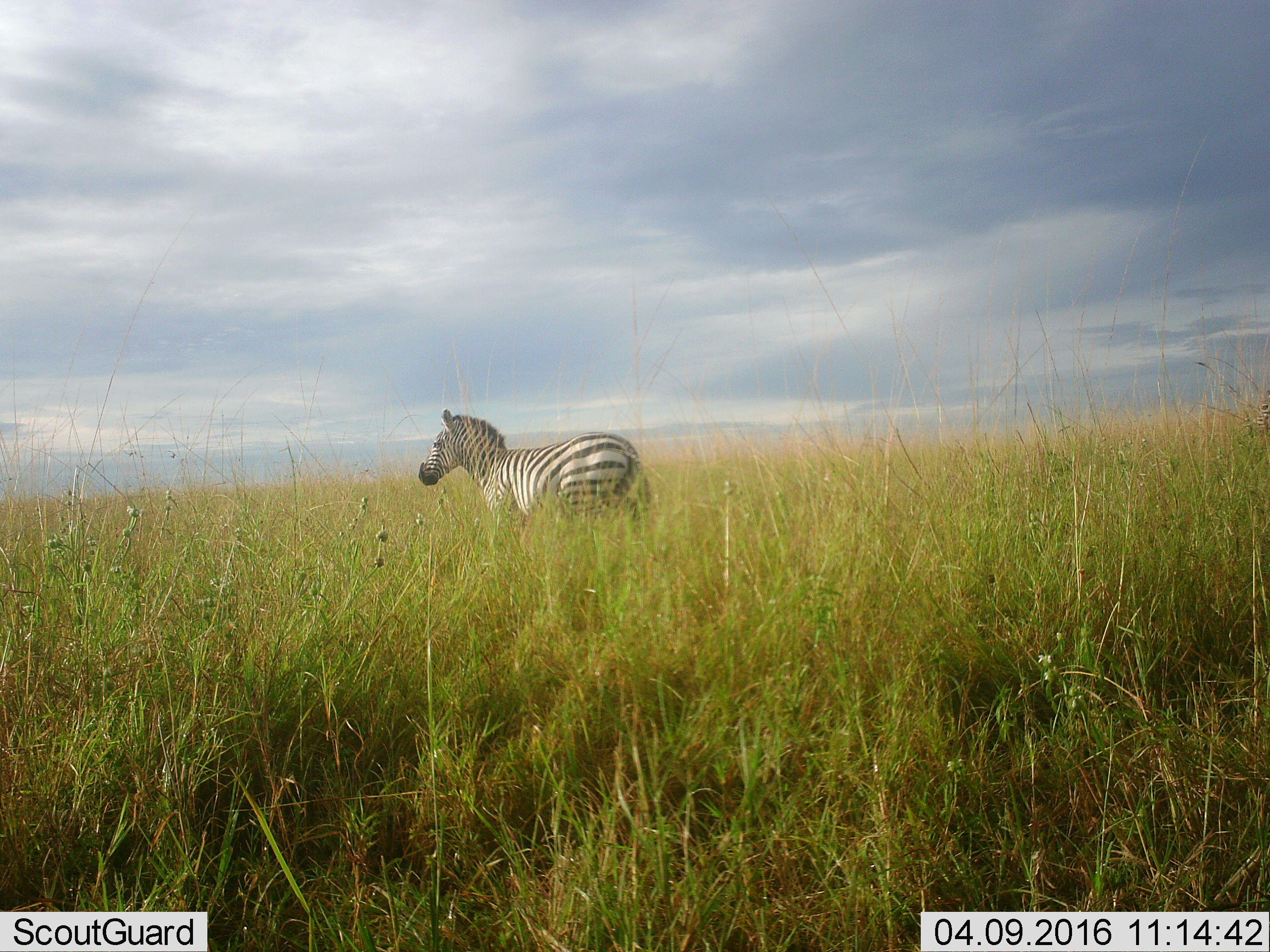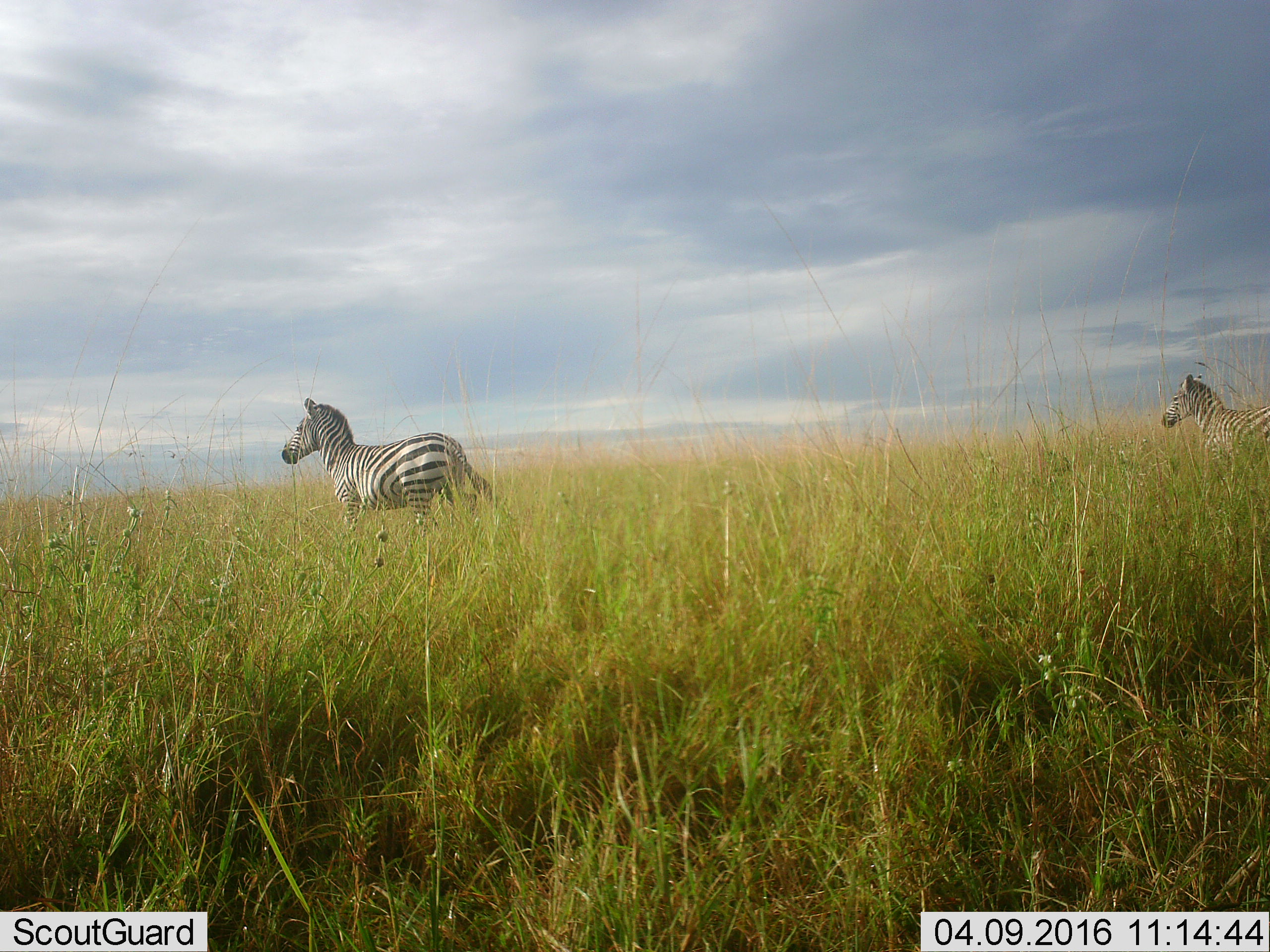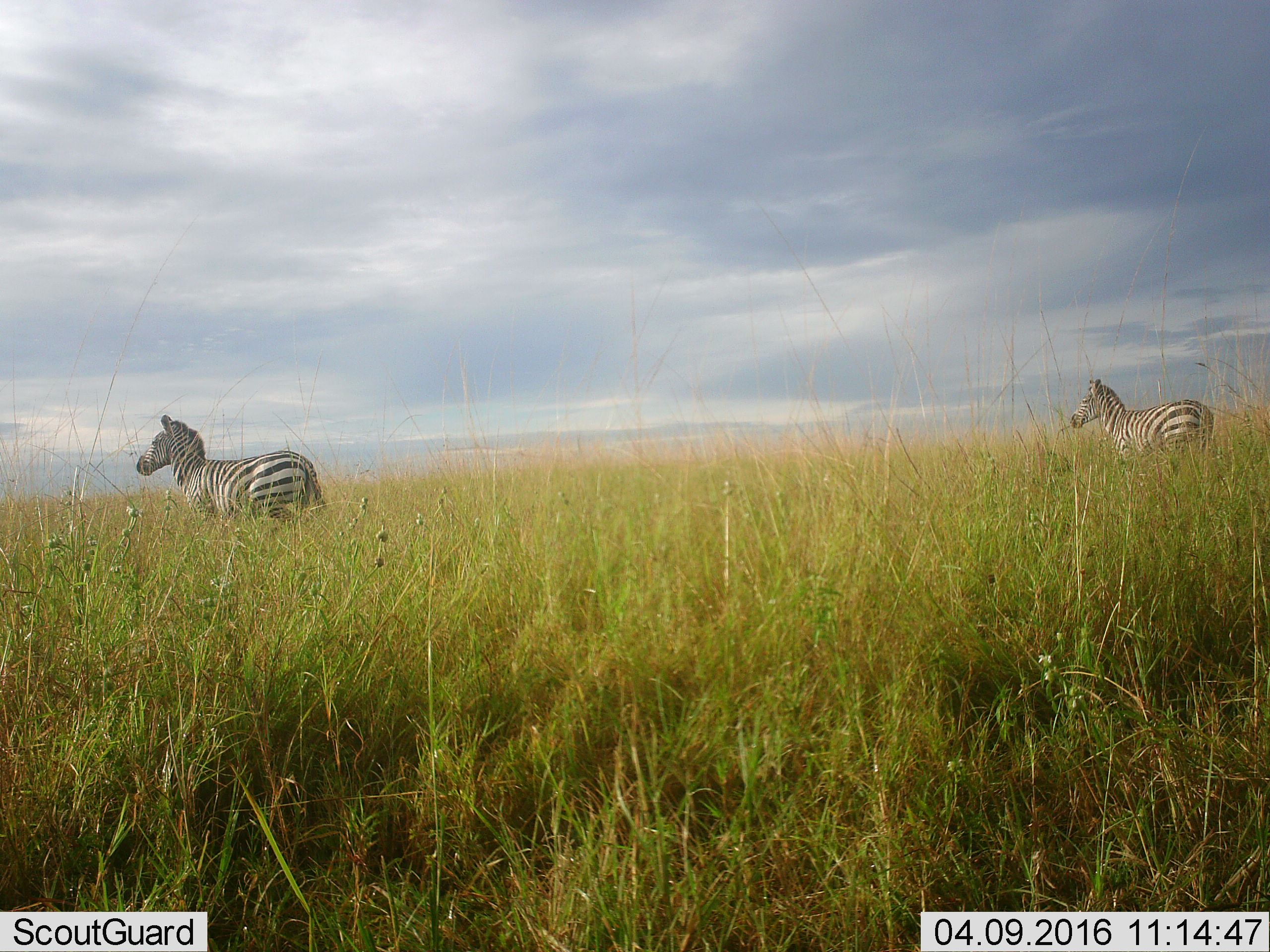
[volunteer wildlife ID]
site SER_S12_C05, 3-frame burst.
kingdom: Animalia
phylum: Chordata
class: Mammalia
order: Perissodactyla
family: Equidae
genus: Equus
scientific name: Equus quagga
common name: plains zebra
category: zebraplains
Zebraplains (plains zebra) (Equus quagga), count 2. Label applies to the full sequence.